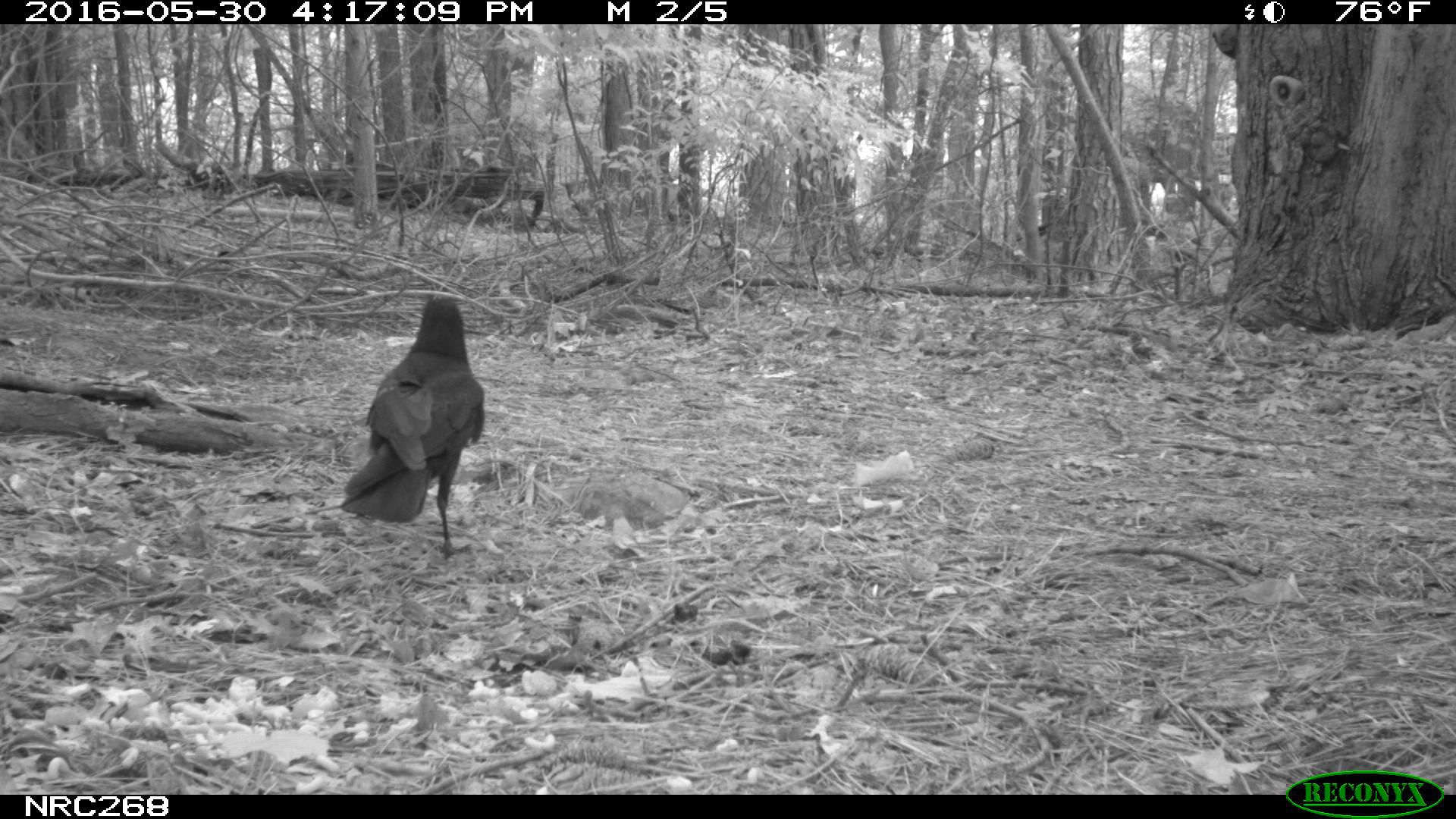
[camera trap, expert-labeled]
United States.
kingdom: Animalia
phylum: Chordata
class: Aves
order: Passeriformes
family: Corvidae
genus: Corvus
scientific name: Corvus brachyrhynchos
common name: american crow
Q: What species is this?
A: American Crow (Corvus brachyrhynchos).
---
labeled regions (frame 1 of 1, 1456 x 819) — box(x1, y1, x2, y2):
American Crow: box(335, 284, 499, 551)